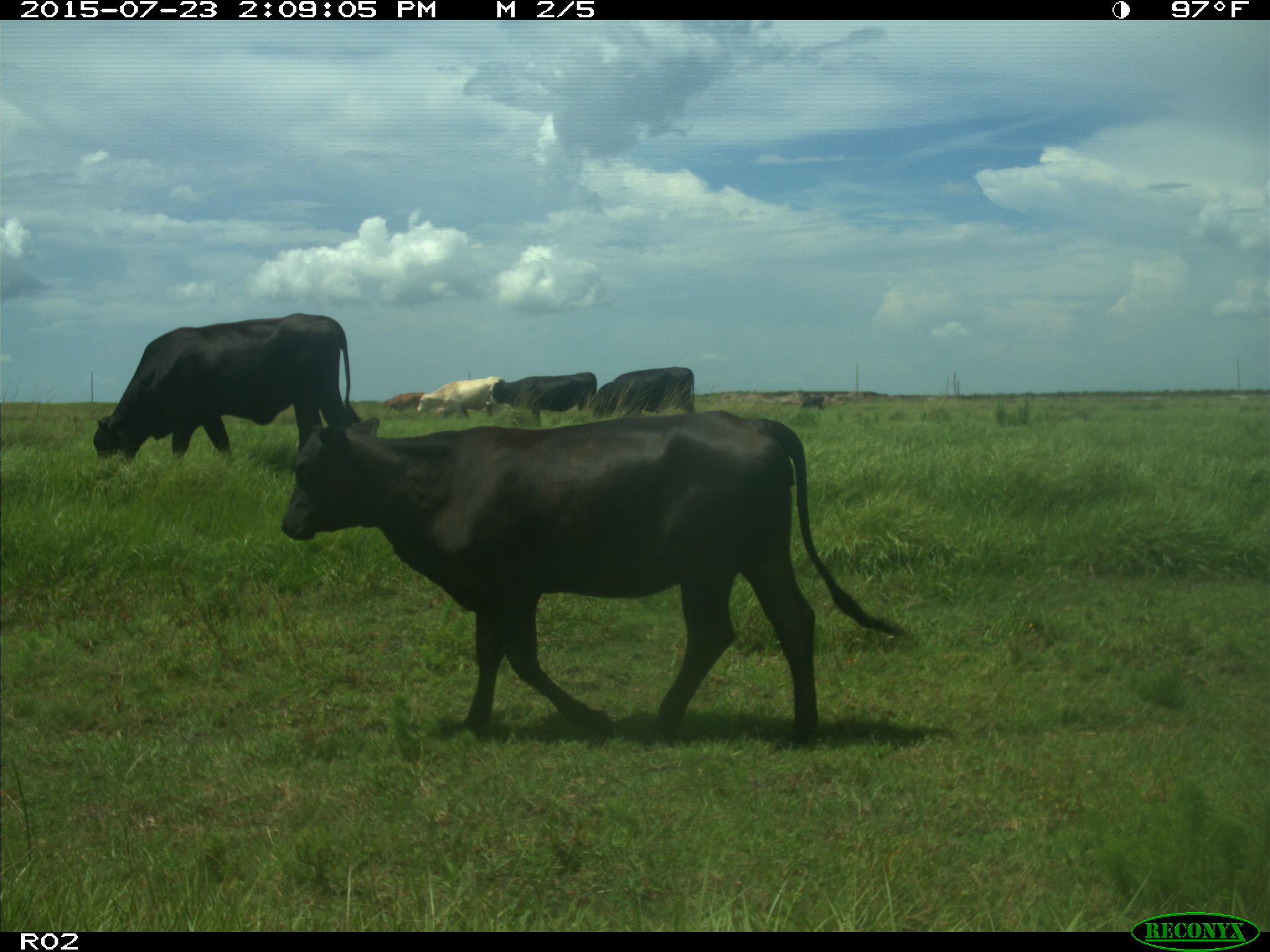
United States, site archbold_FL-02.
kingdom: Animalia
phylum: Chordata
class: Mammalia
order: Artiodactyla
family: Bovidae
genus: Bos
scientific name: Bos taurus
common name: domestic cow